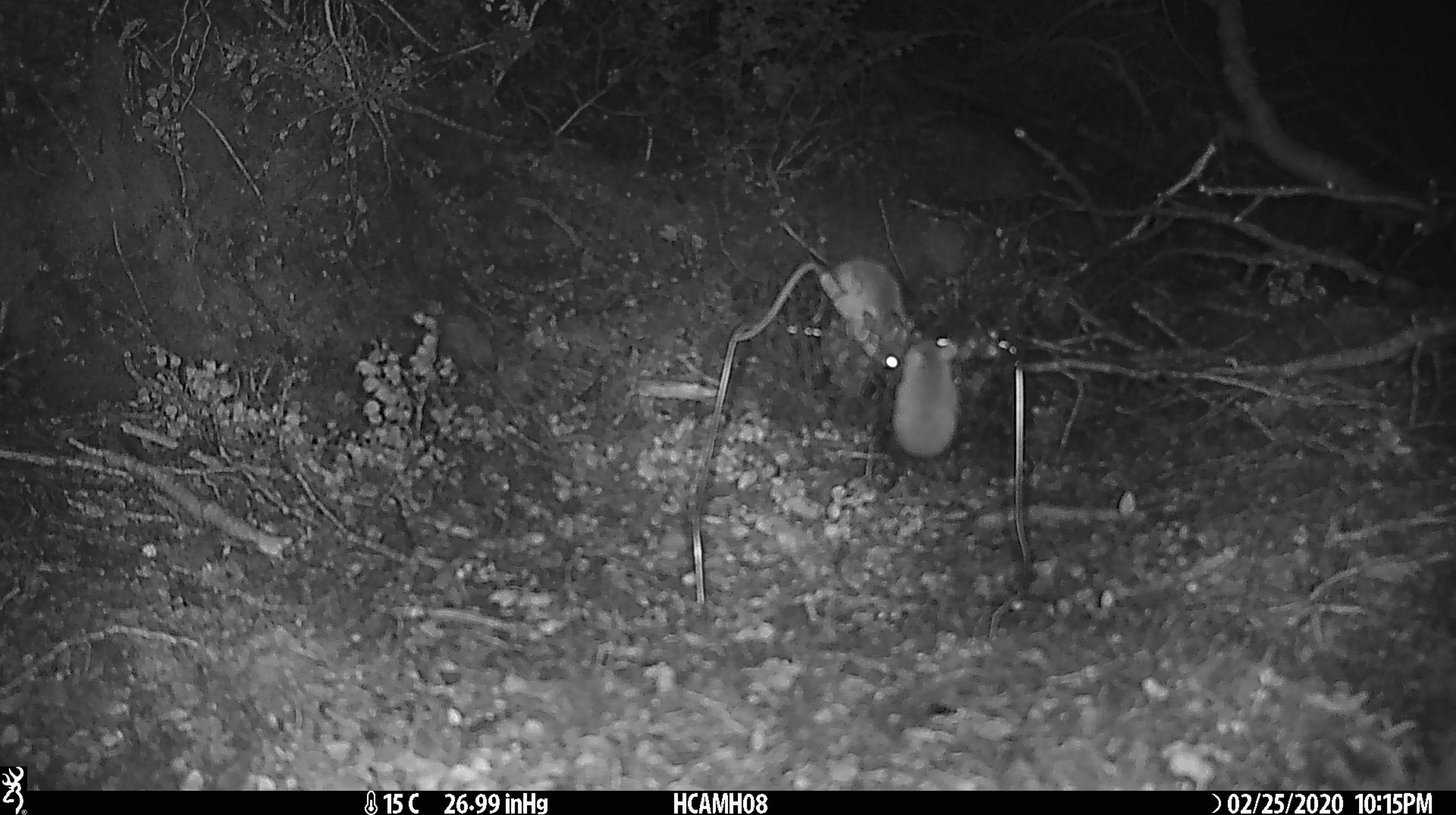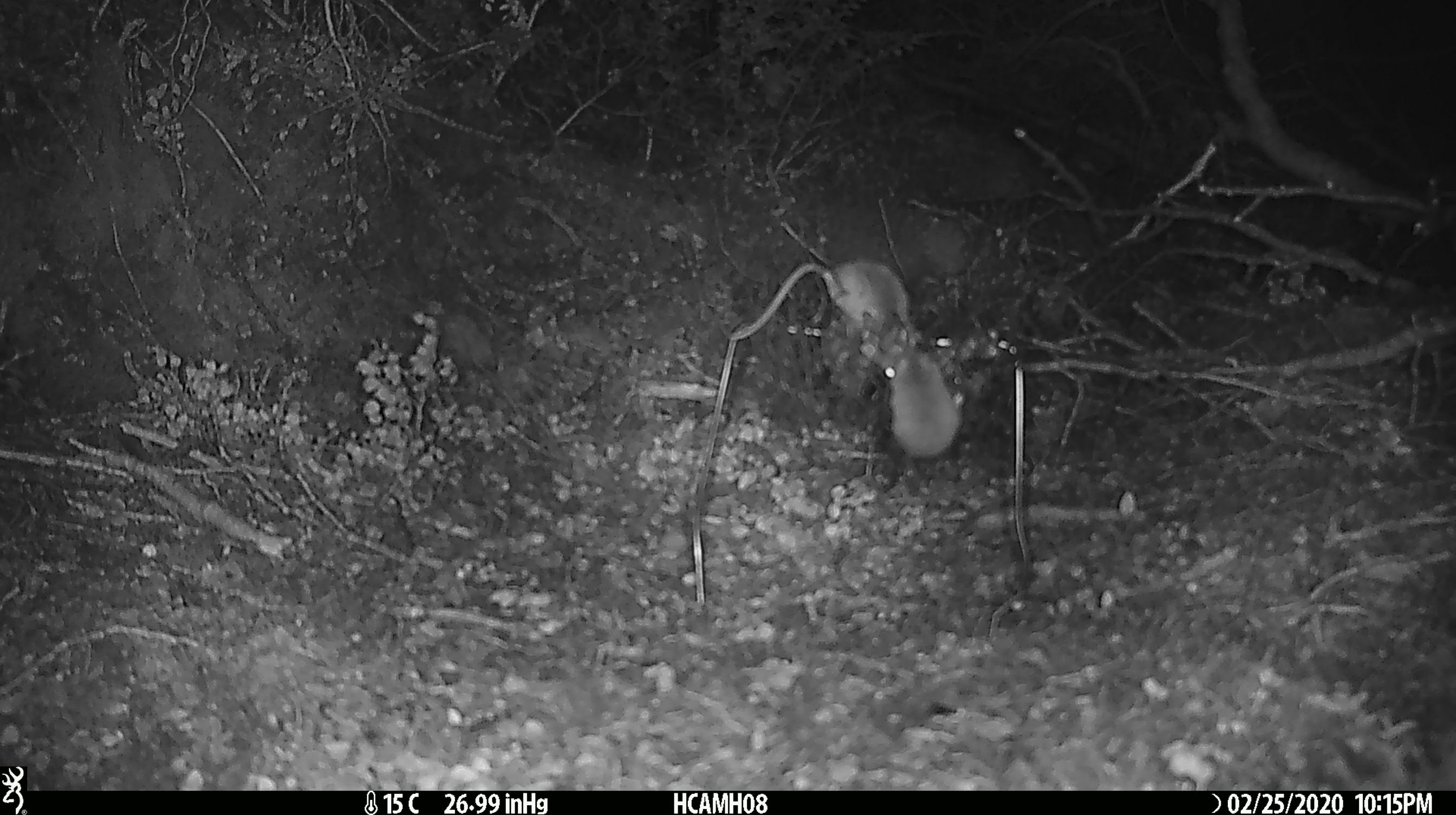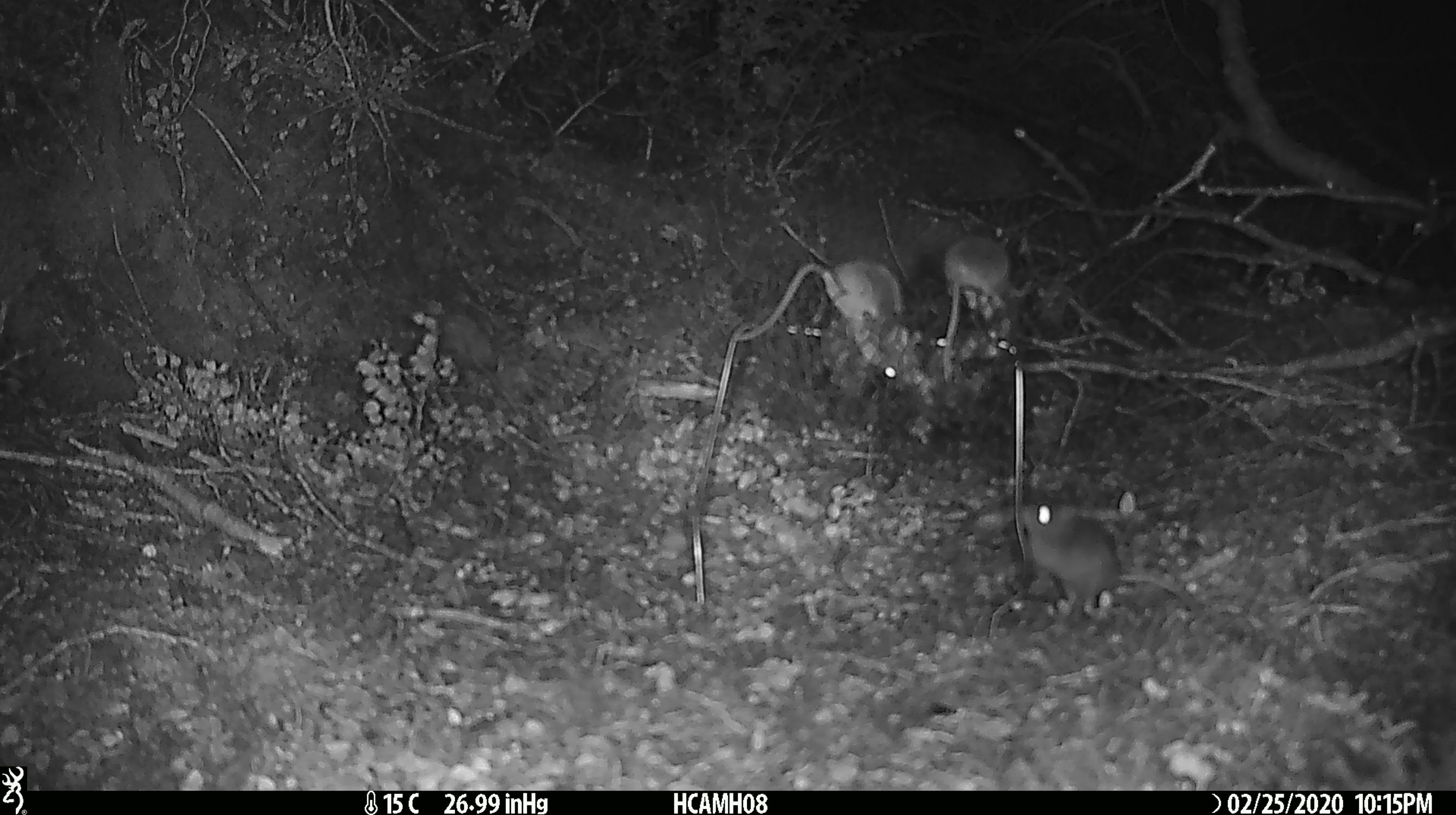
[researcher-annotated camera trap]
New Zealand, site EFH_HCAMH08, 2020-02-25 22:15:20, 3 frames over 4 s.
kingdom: Animalia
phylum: Chordata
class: Mammalia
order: Rodentia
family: Muridae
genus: Mus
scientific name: Mus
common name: mouse